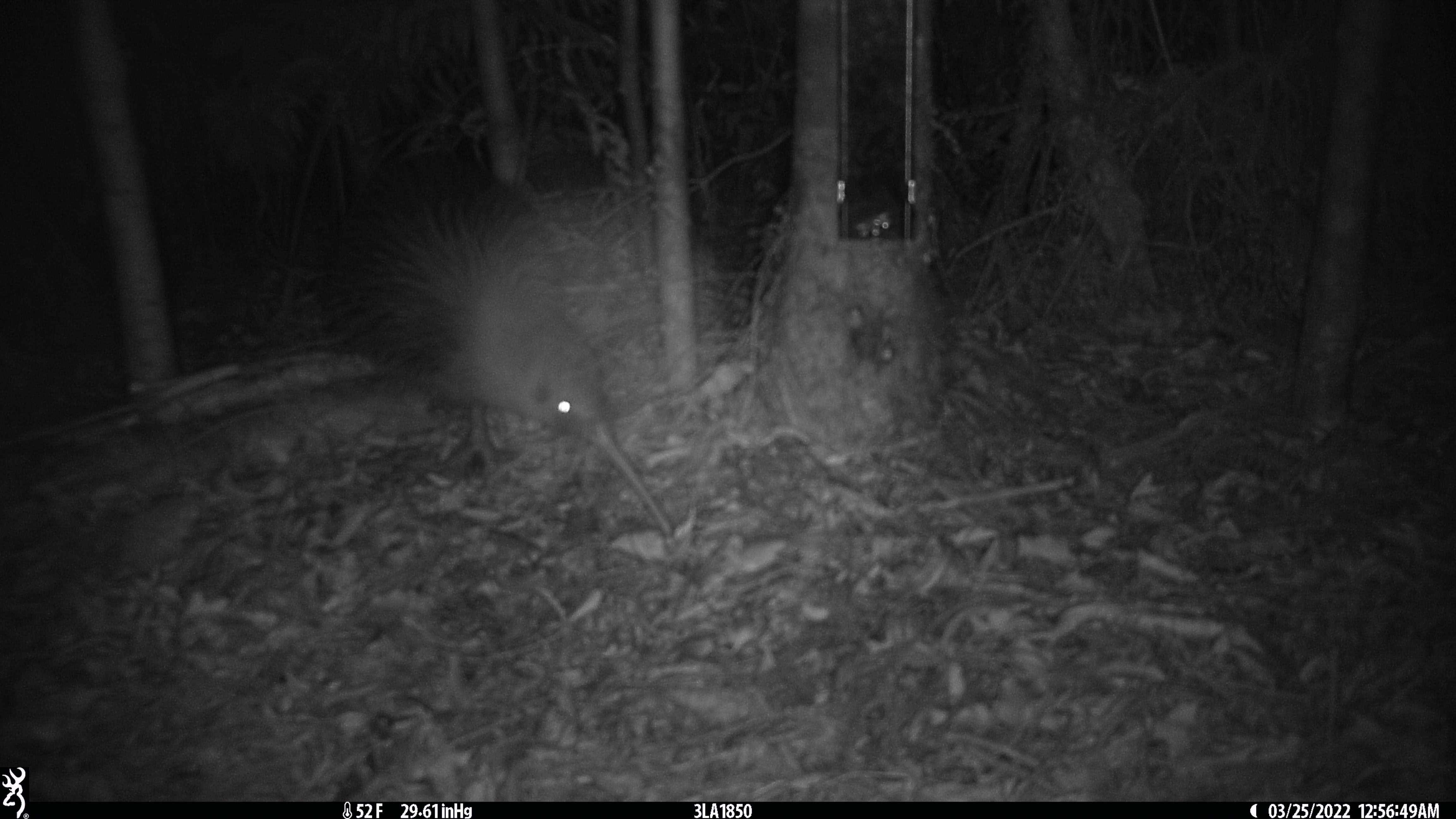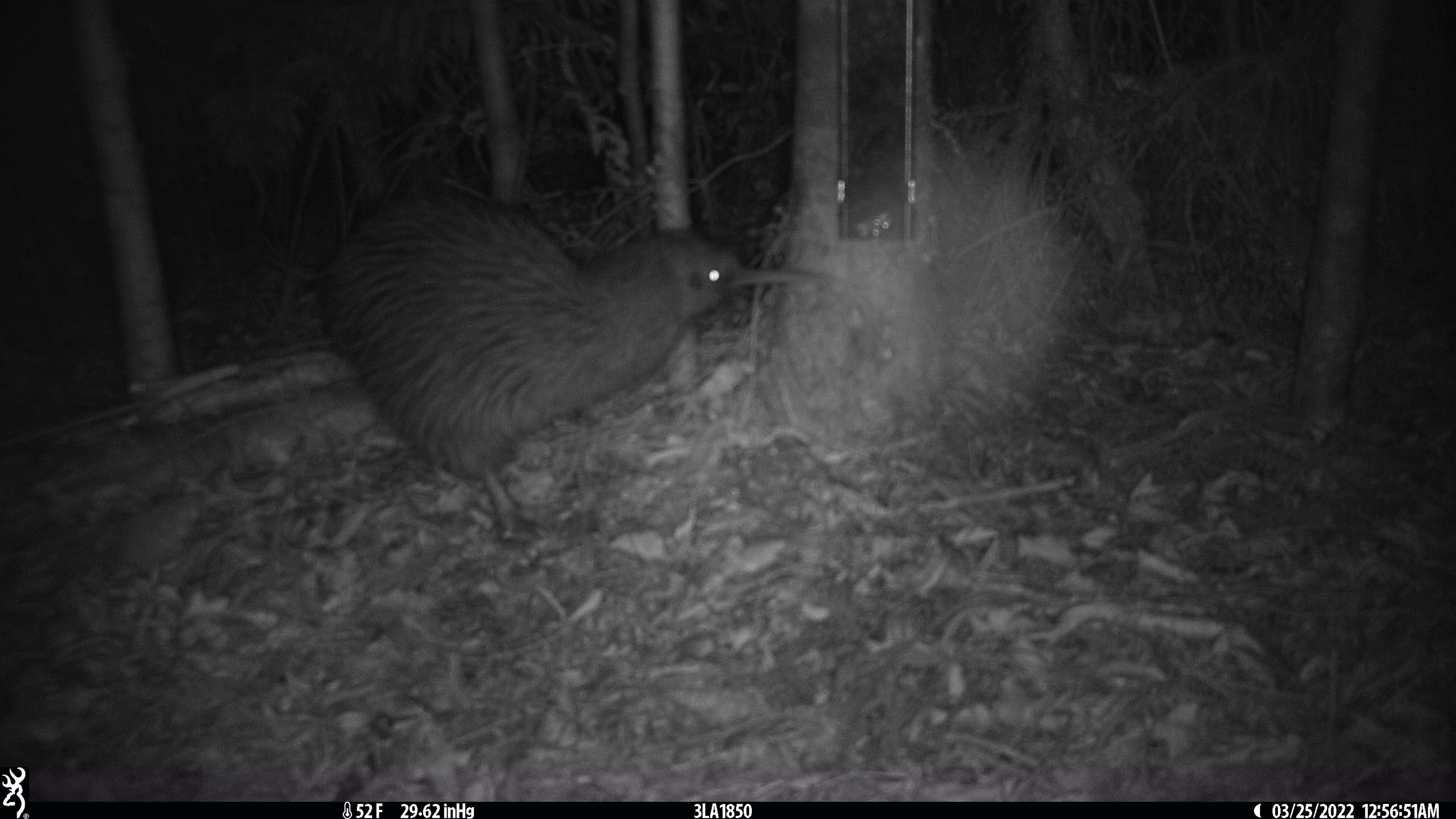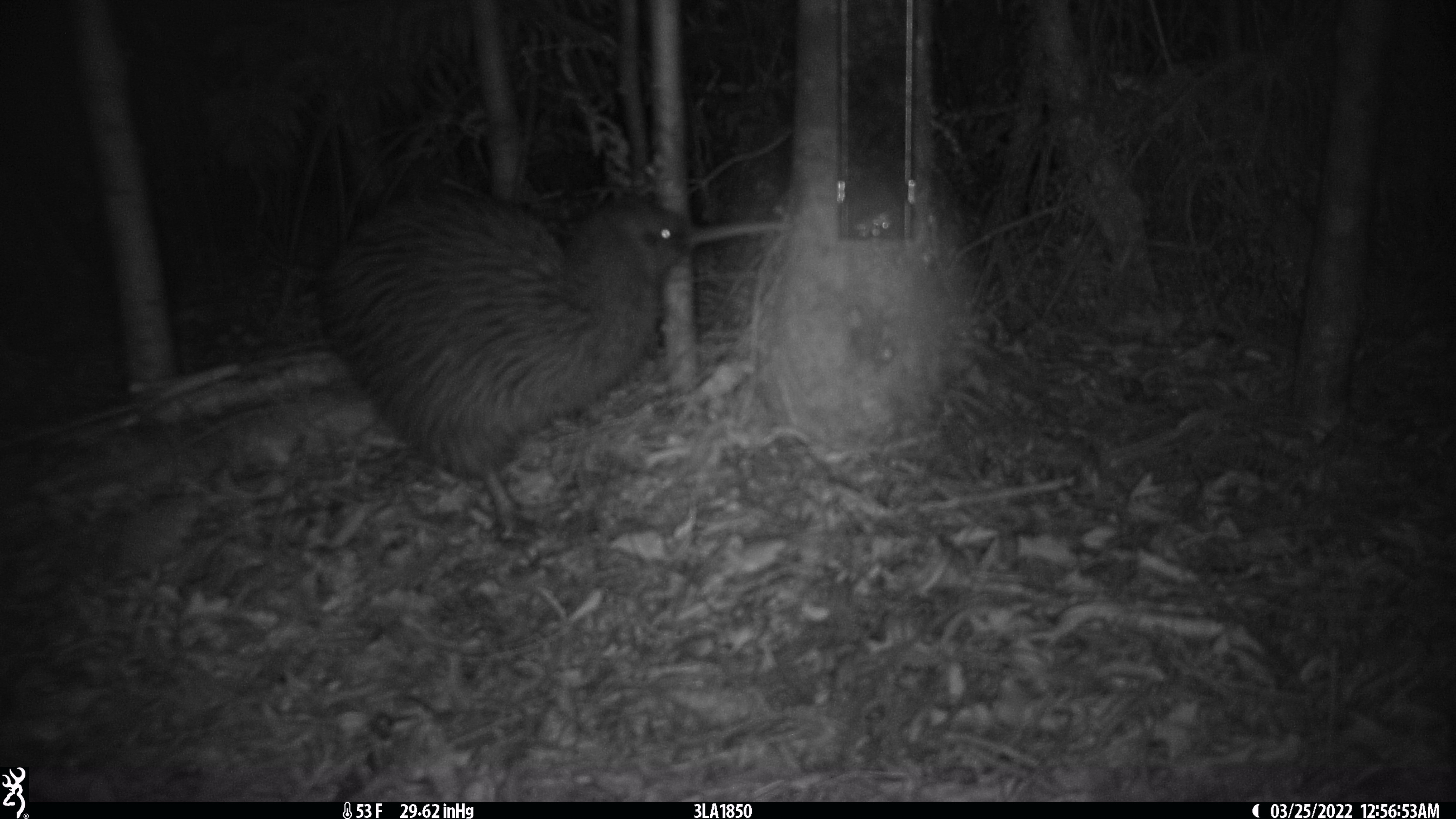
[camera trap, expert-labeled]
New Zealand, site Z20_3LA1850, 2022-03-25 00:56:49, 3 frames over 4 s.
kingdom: Animalia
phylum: Chordata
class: Aves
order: Apterygiformes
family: Apterygidae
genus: Apteryx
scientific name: Apteryx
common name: kiwi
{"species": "kiwi (Apteryx)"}